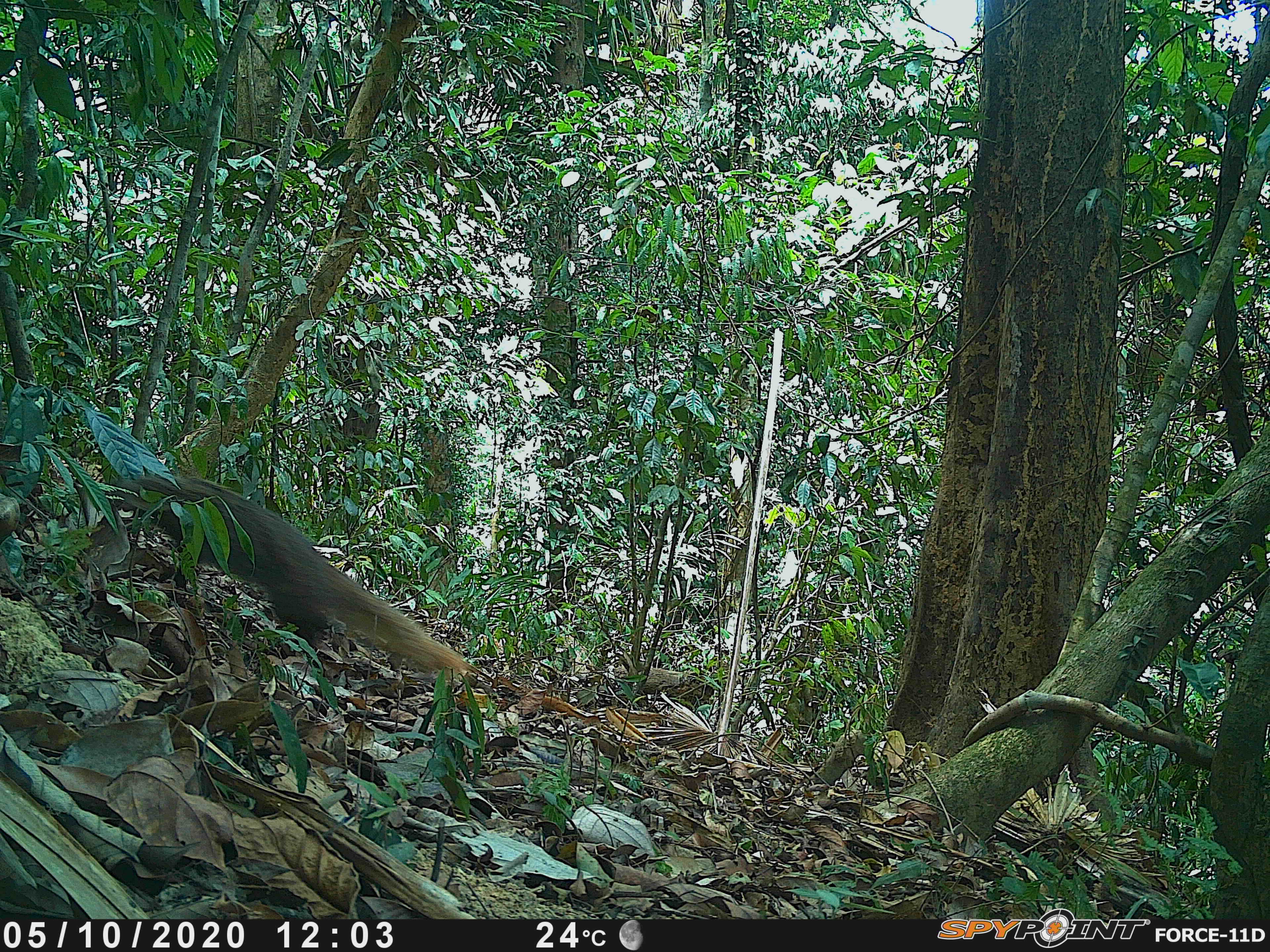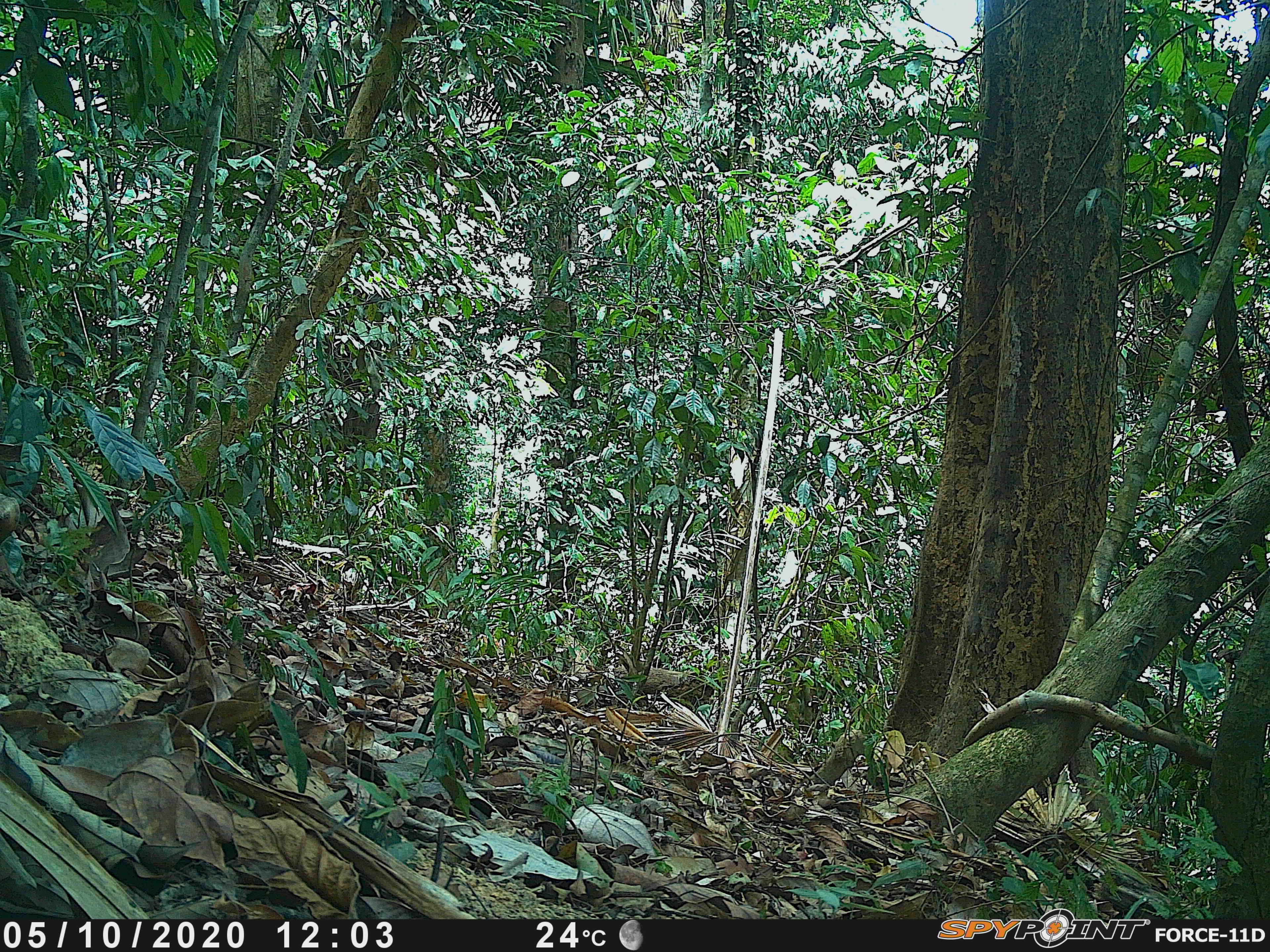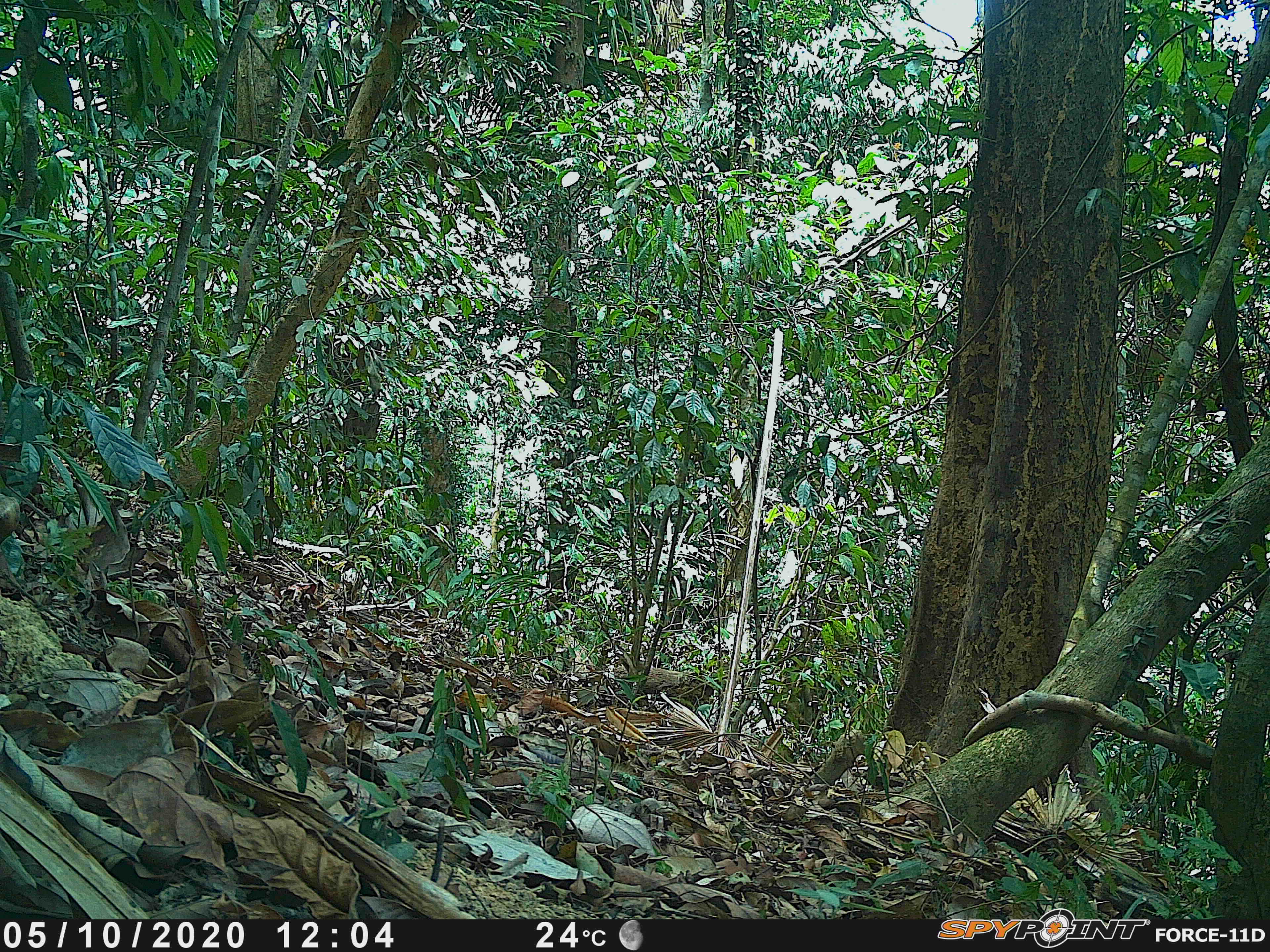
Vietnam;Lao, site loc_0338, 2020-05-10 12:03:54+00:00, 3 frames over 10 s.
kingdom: Animalia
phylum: Chordata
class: Mammalia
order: Carnivora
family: Herpestidae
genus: Urva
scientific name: Urva urva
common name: crab-eating mongoose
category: crab eating mongoose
Crab eating mongoose (crab-eating mongoose) (Urva urva). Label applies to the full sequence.